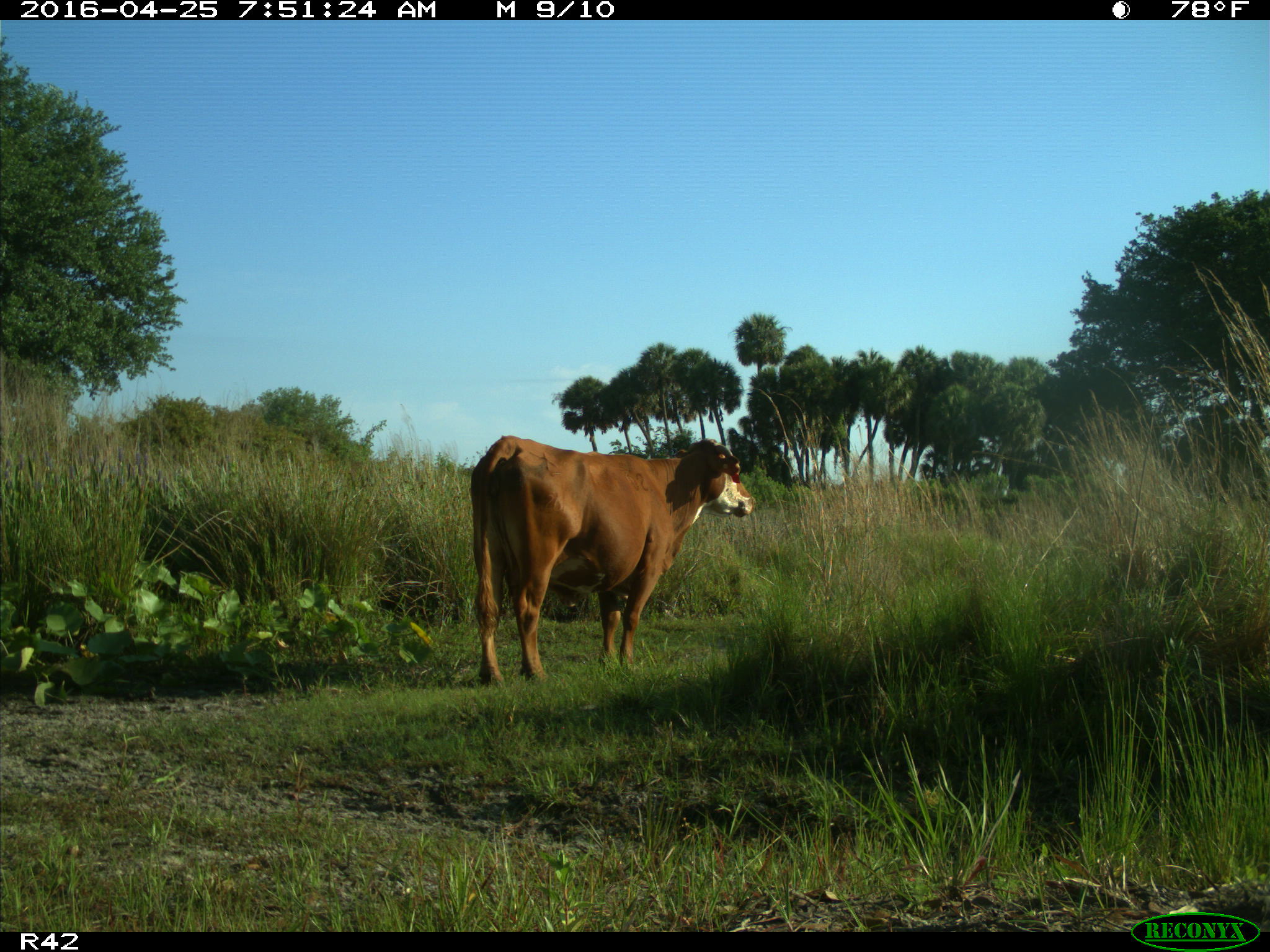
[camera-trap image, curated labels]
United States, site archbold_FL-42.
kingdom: Animalia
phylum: Chordata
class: Mammalia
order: Artiodactyla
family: Bovidae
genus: Bos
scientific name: Bos taurus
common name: domestic cow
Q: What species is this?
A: Bos taurus (domestic cow).